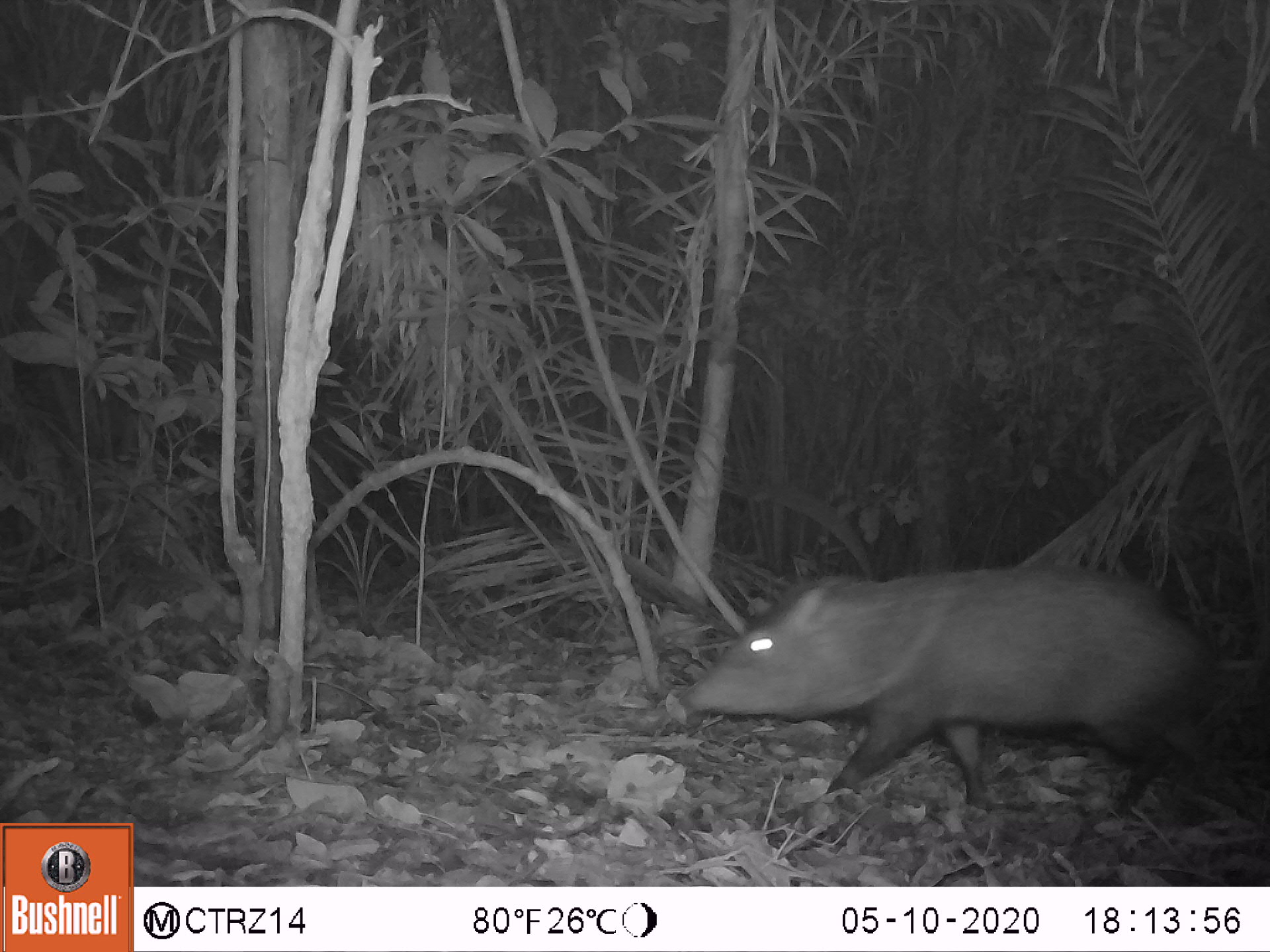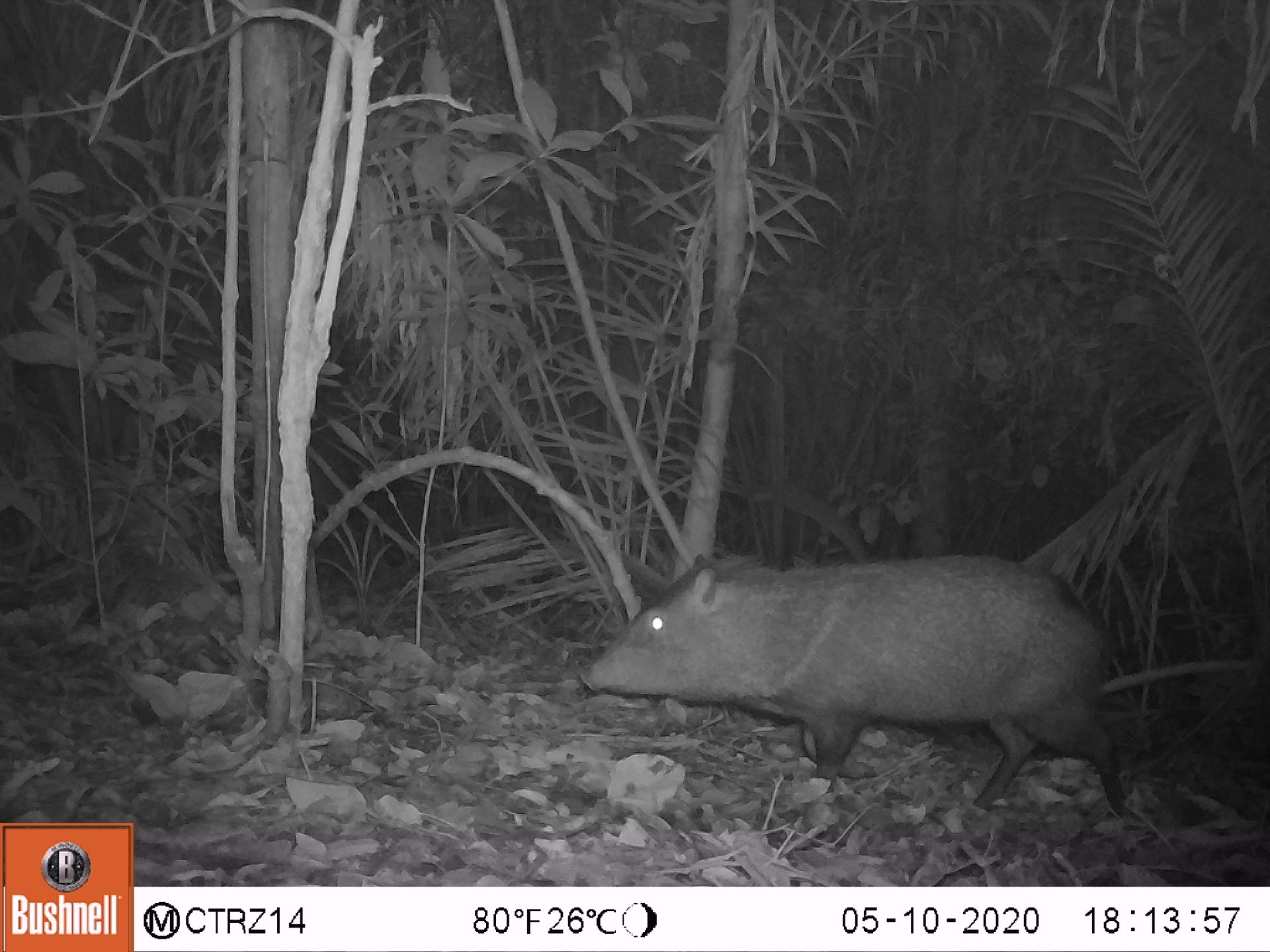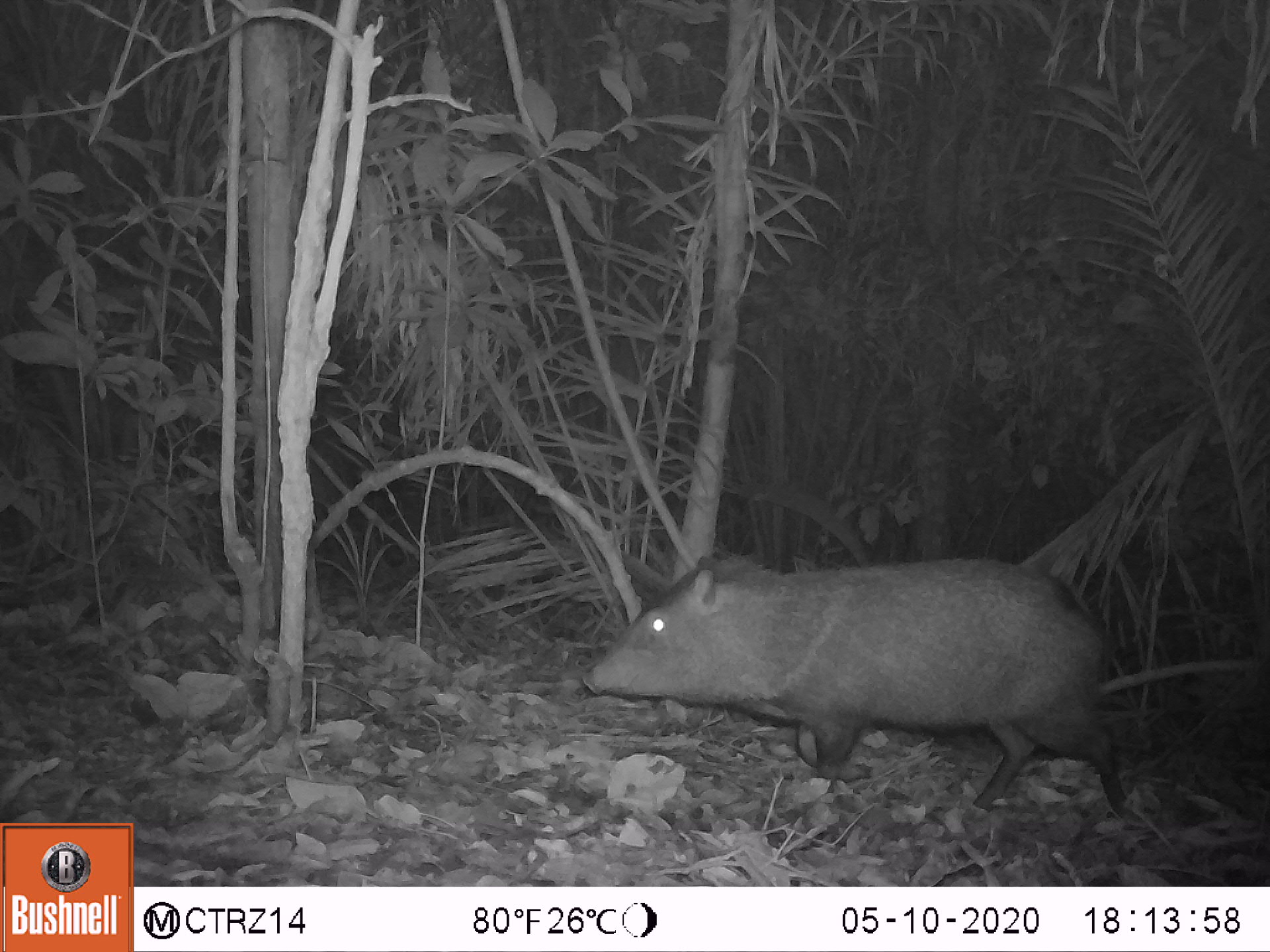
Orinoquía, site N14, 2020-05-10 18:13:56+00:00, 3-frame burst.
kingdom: Animalia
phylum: Chordata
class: Mammalia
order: Artiodactyla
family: Tayassuidae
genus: Pecari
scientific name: Pecari tajacu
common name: collared peccary